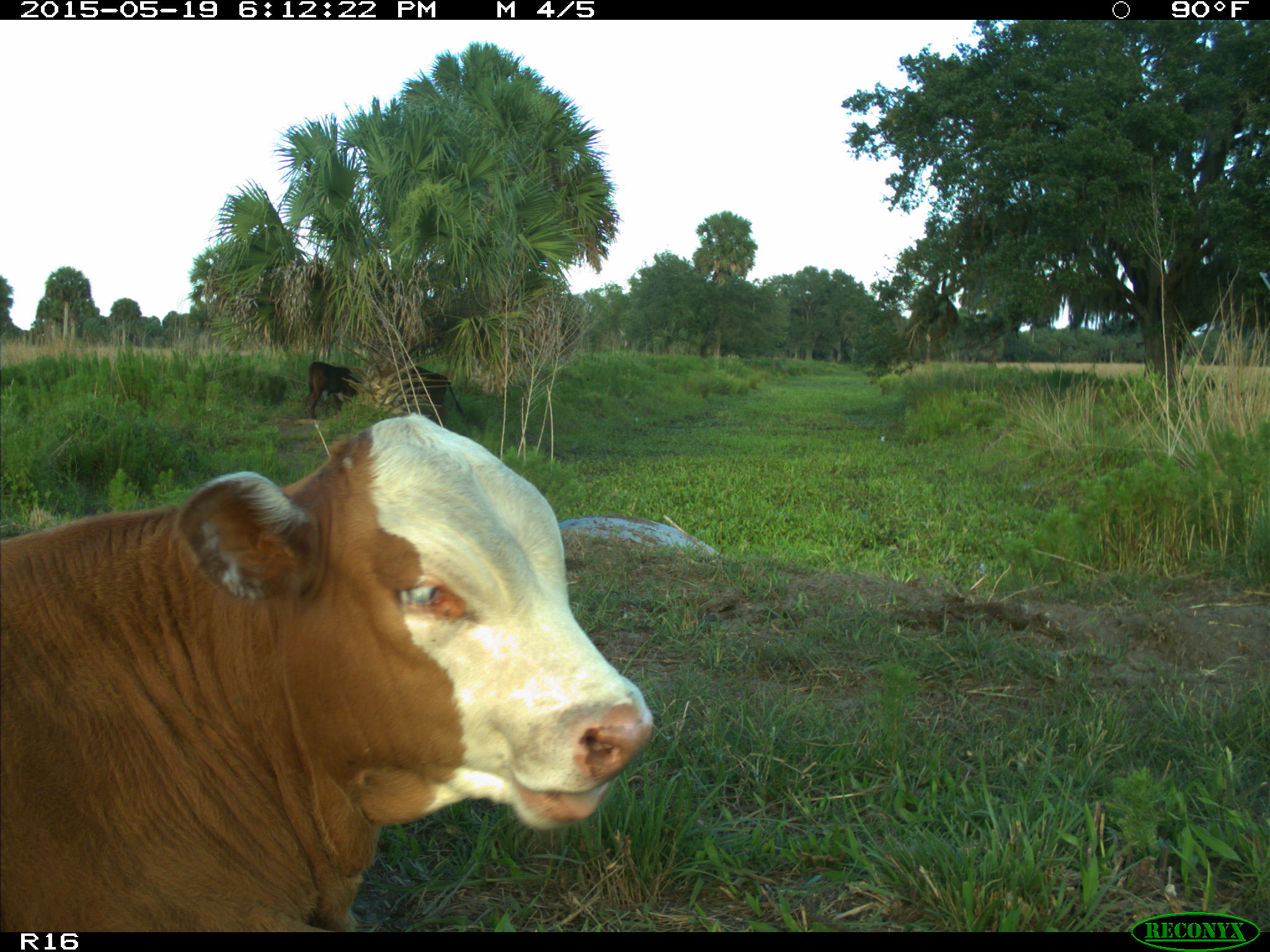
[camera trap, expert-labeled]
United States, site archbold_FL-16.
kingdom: Animalia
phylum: Chordata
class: Mammalia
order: Artiodactyla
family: Bovidae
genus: Bos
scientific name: Bos taurus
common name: domestic cow